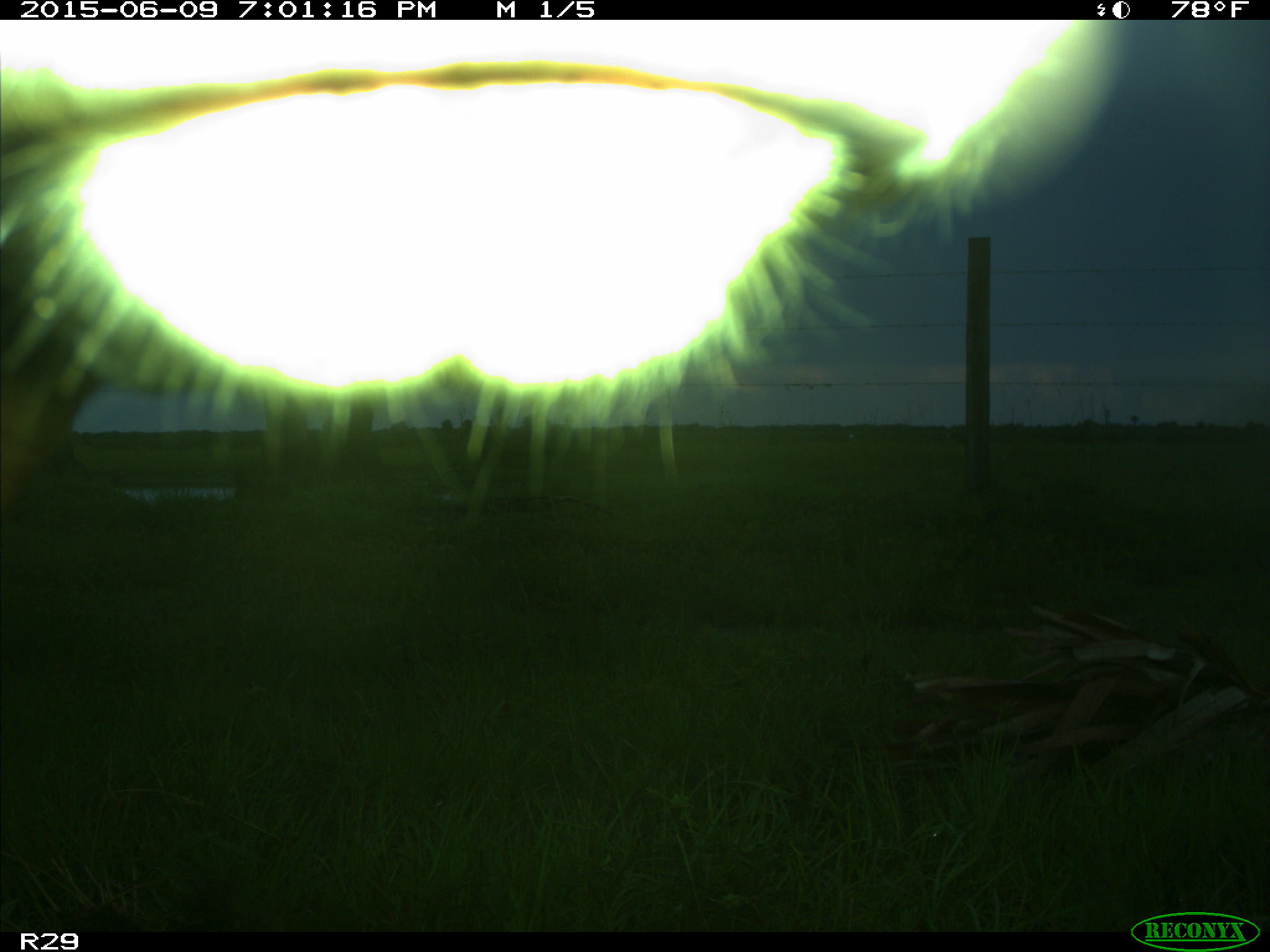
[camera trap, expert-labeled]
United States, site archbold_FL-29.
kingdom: Animalia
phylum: Chordata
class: Mammalia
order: Artiodactyla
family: Bovidae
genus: Bos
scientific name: Bos taurus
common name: domestic cow